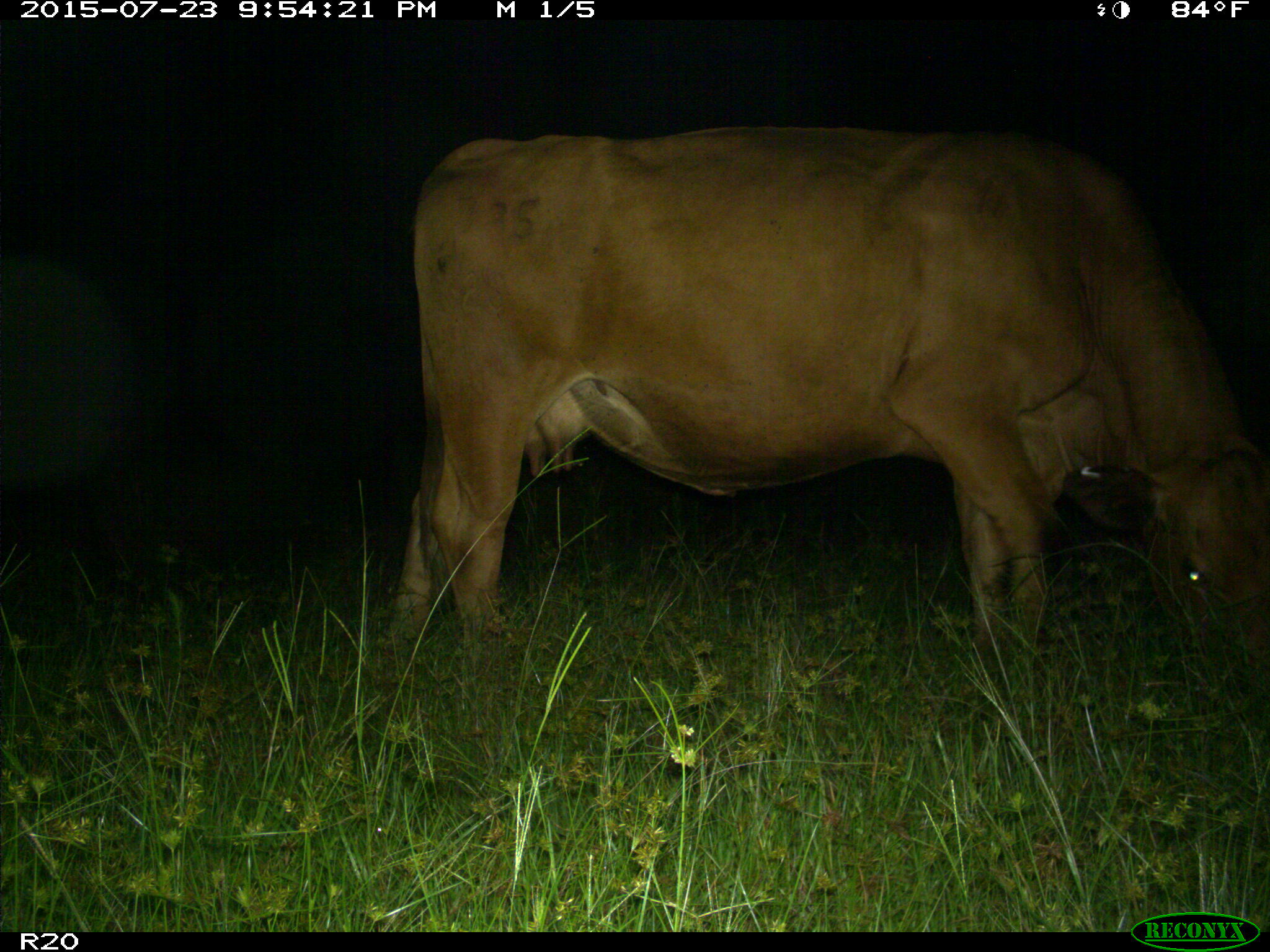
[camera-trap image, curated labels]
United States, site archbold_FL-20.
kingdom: Animalia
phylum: Chordata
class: Mammalia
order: Artiodactyla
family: Bovidae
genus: Bos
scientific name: Bos taurus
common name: domestic cow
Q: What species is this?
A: Bos taurus (domestic cow).